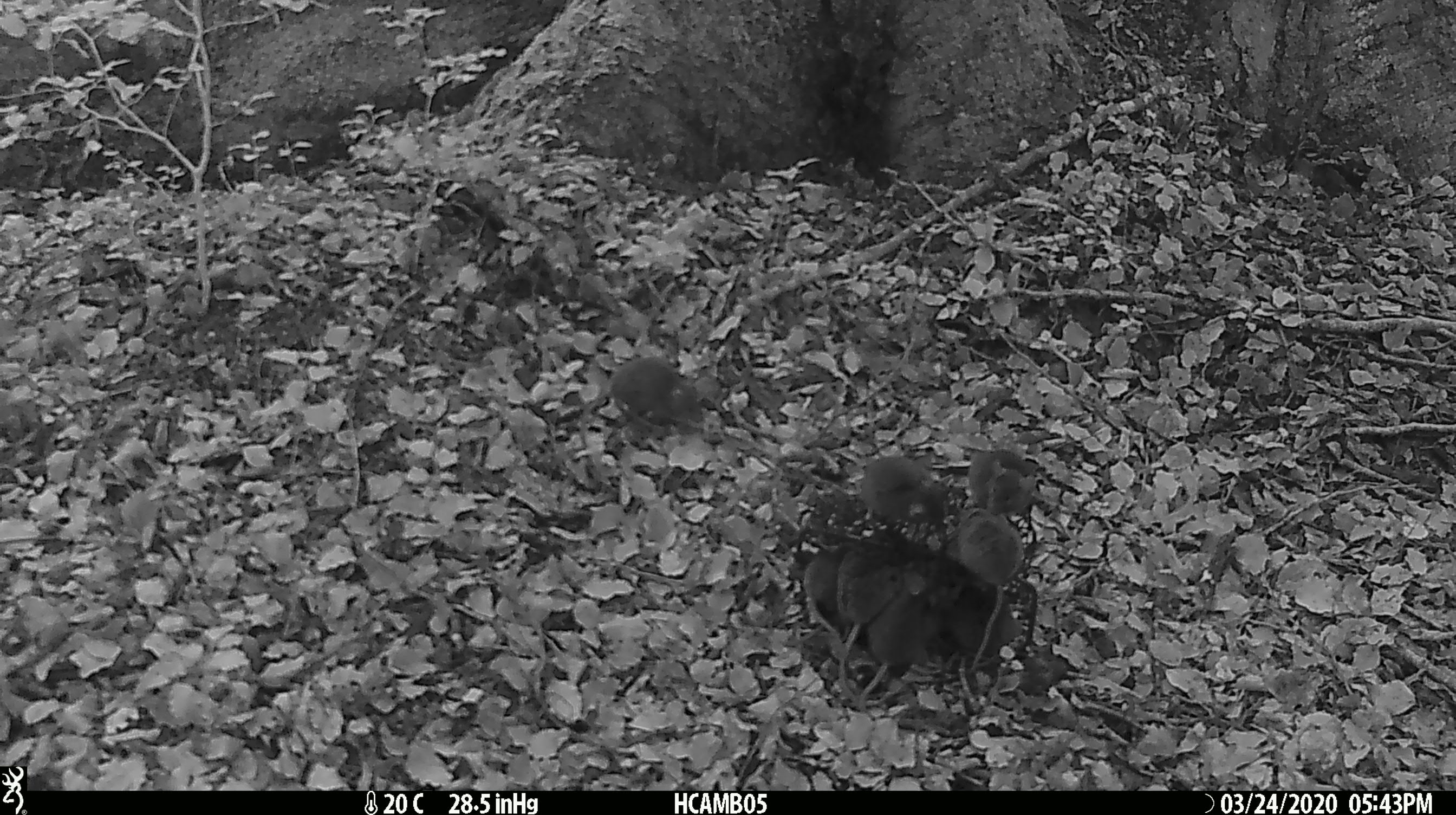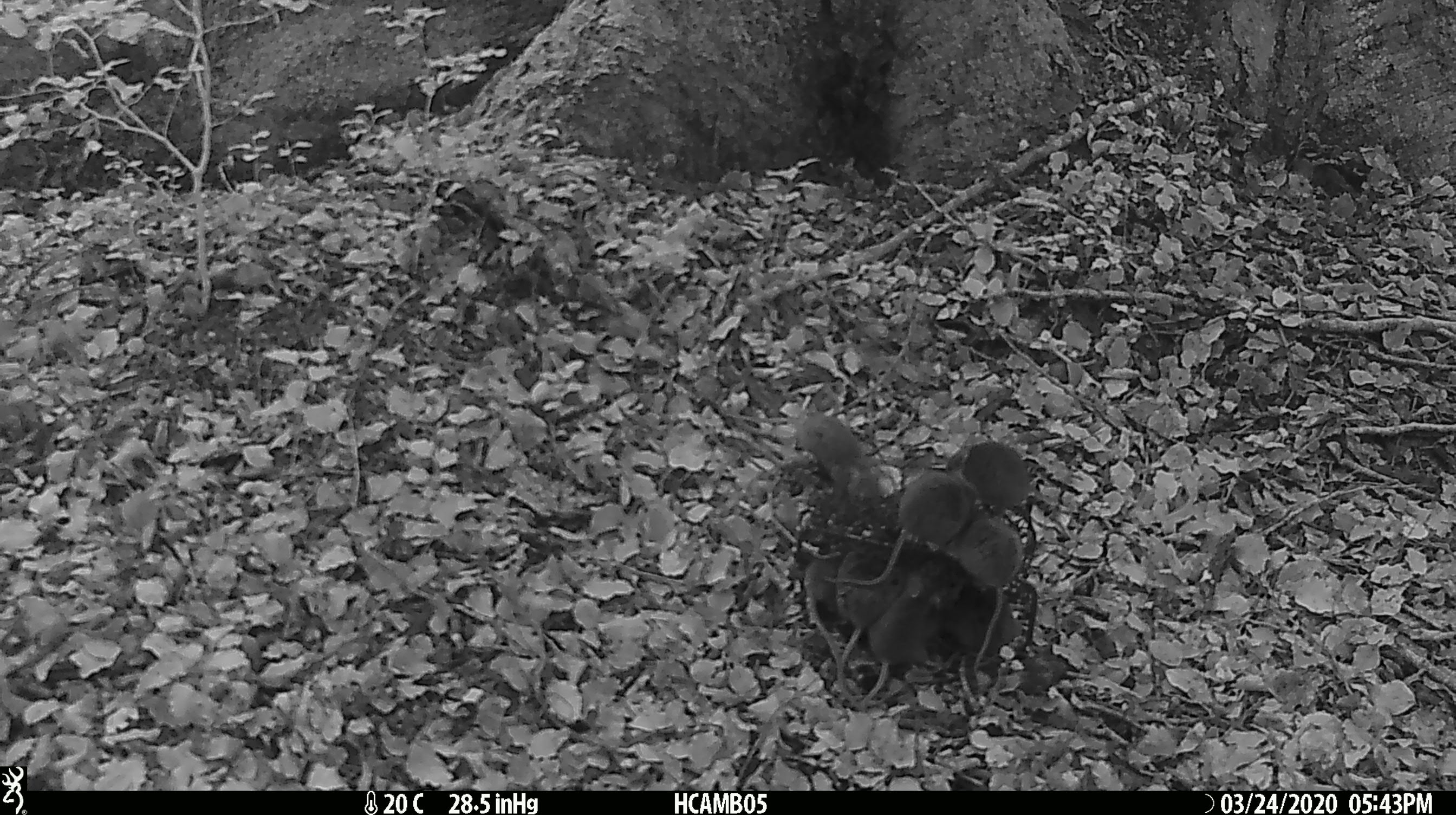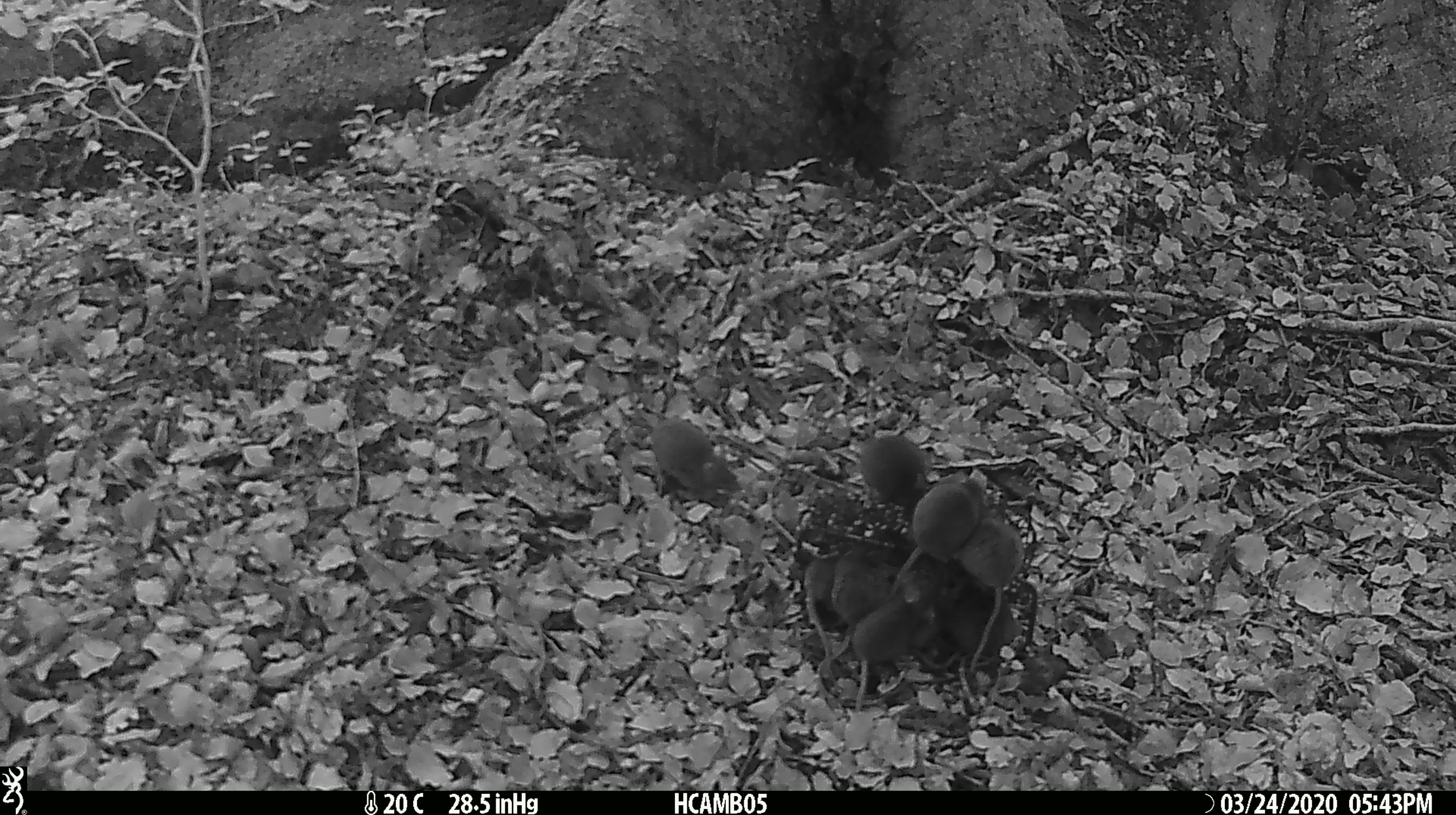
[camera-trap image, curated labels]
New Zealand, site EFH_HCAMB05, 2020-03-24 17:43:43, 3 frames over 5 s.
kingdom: Animalia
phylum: Chordata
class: Mammalia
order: Rodentia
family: Muridae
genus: Mus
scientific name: Mus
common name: mouse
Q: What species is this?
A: Mouse (Mus).